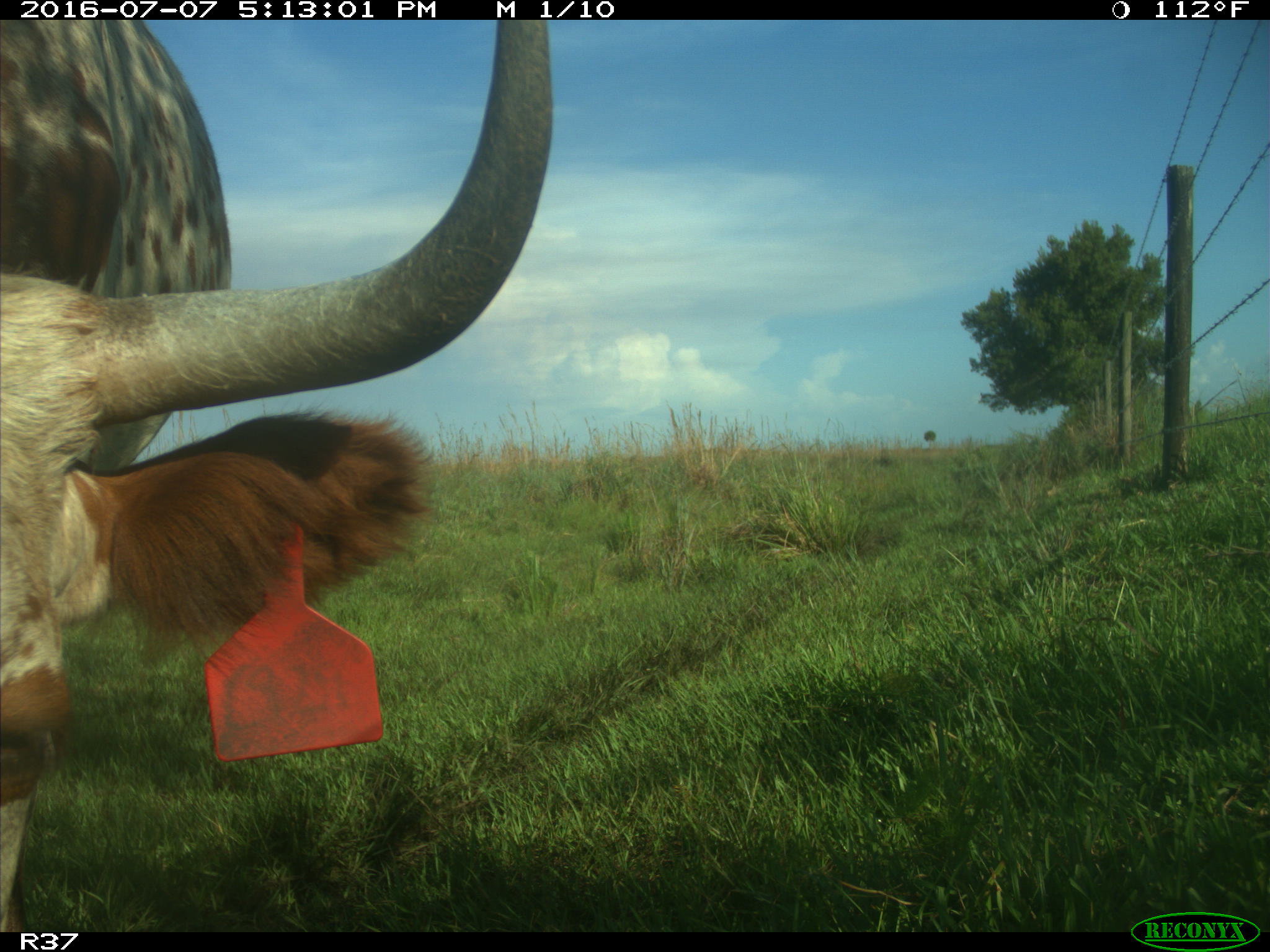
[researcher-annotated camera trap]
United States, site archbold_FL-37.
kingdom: Animalia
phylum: Chordata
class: Mammalia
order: Artiodactyla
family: Bovidae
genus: Bos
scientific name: Bos taurus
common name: domestic cow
Bos taurus (domestic cow).